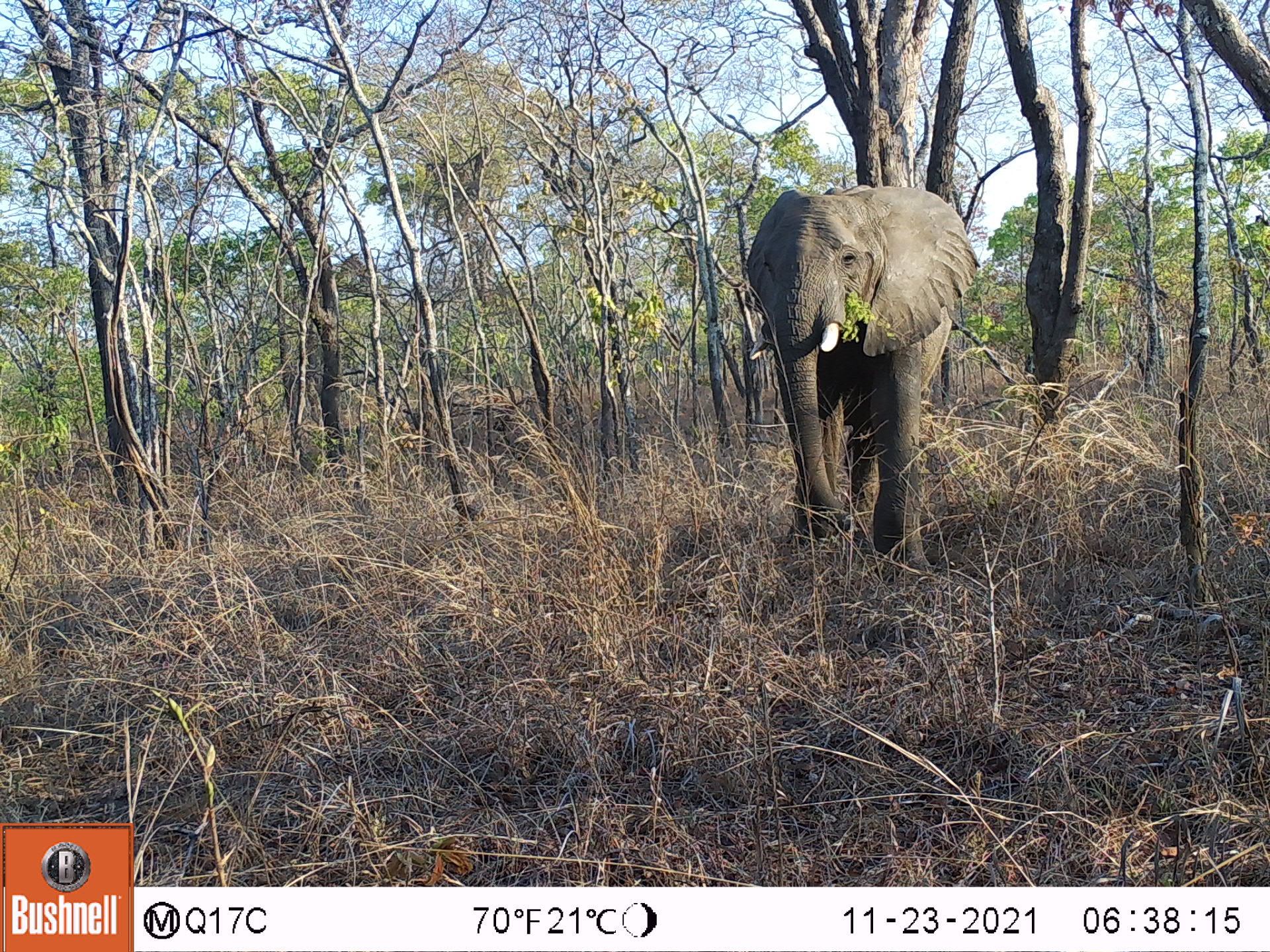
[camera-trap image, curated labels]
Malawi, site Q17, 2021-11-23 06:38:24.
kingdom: Animalia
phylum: Chordata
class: Mammalia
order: Proboscidea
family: Elephantidae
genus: Loxodonta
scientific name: Loxodonta africana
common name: african savanna elephant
African savanna elephant (Loxodonta africana), count 1.